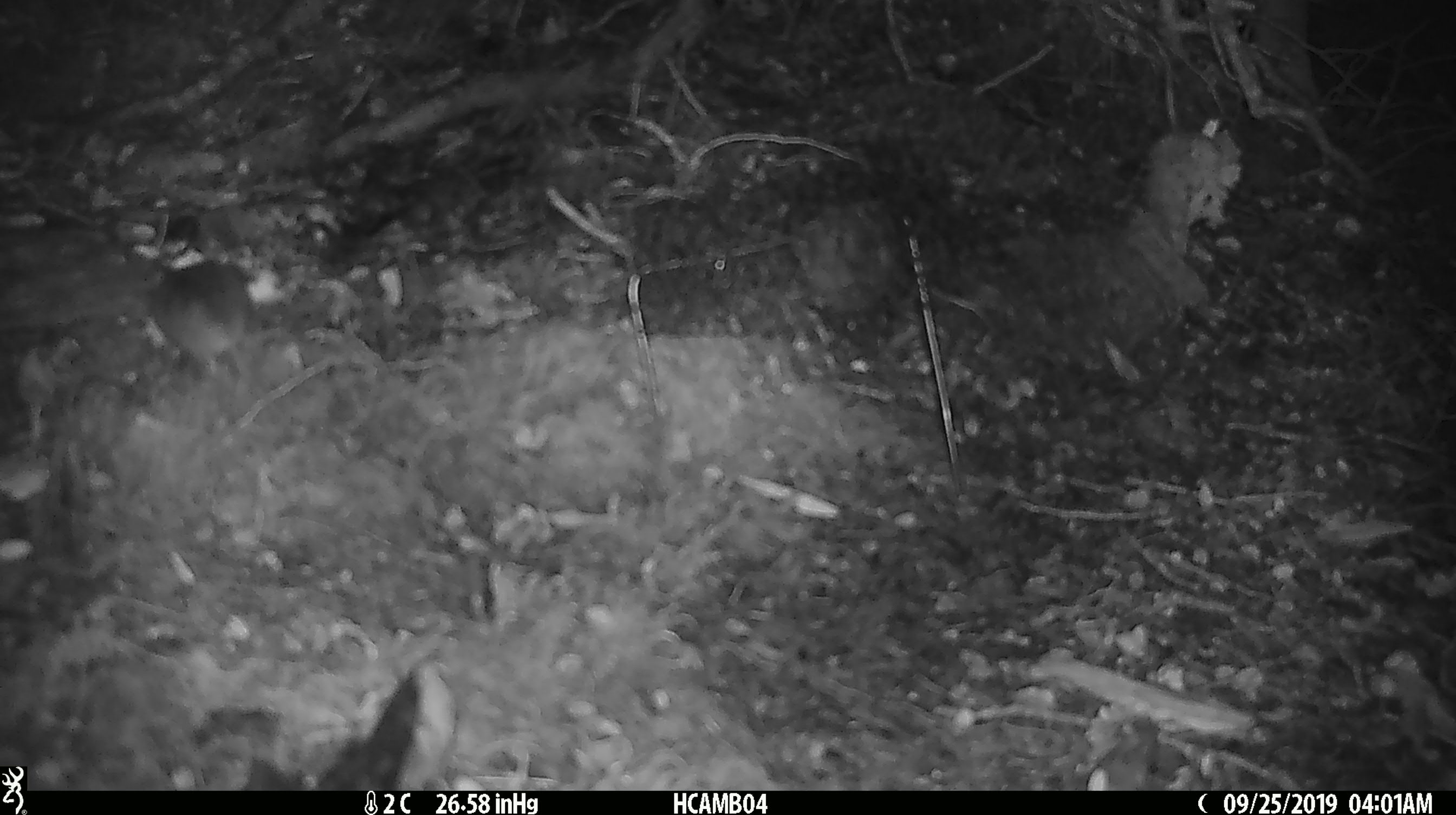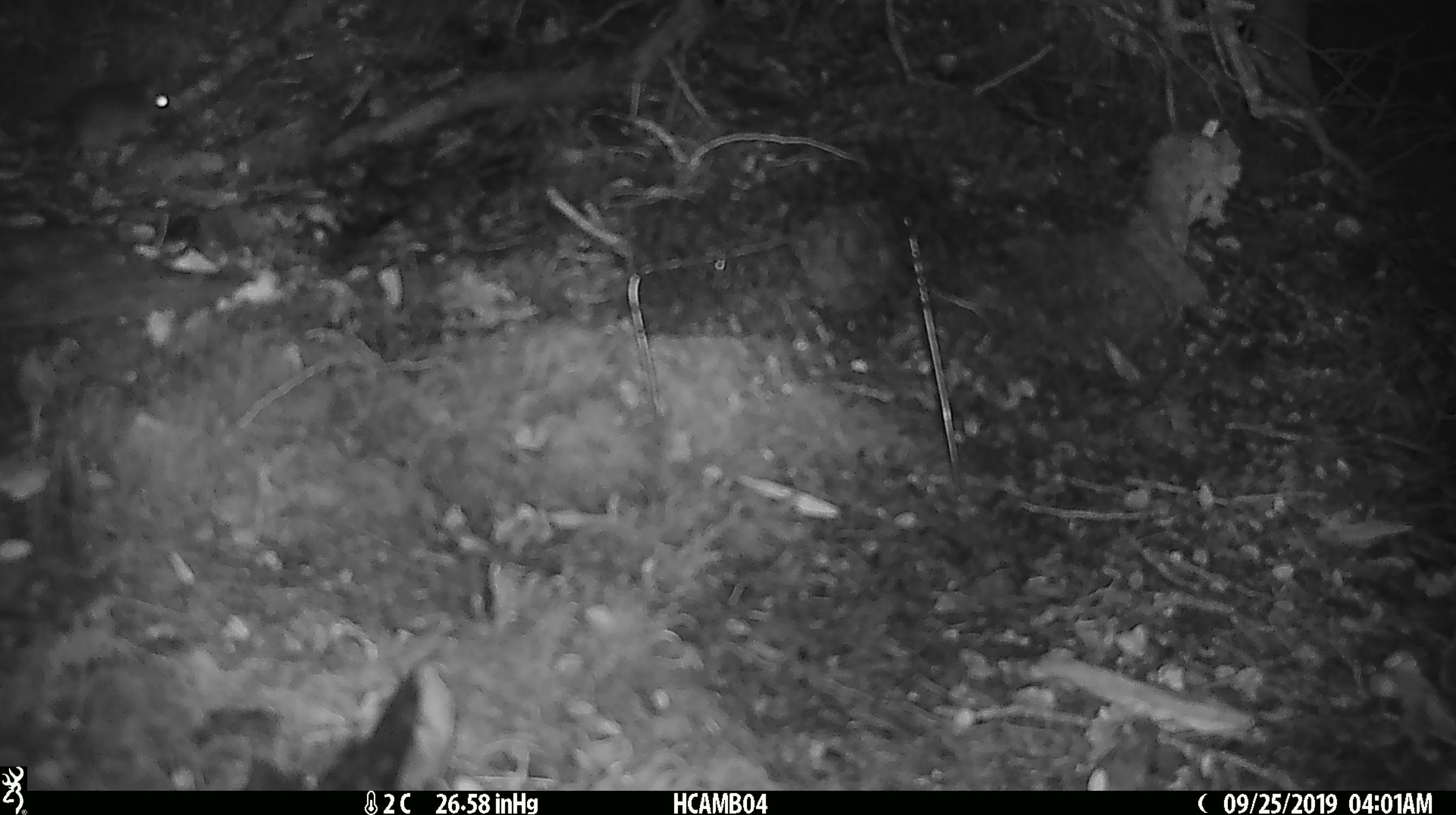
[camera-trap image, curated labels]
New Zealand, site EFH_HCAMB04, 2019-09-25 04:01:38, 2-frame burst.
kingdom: Animalia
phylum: Chordata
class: Mammalia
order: Rodentia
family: Muridae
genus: Mus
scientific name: Mus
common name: mouse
Mouse (Mus).